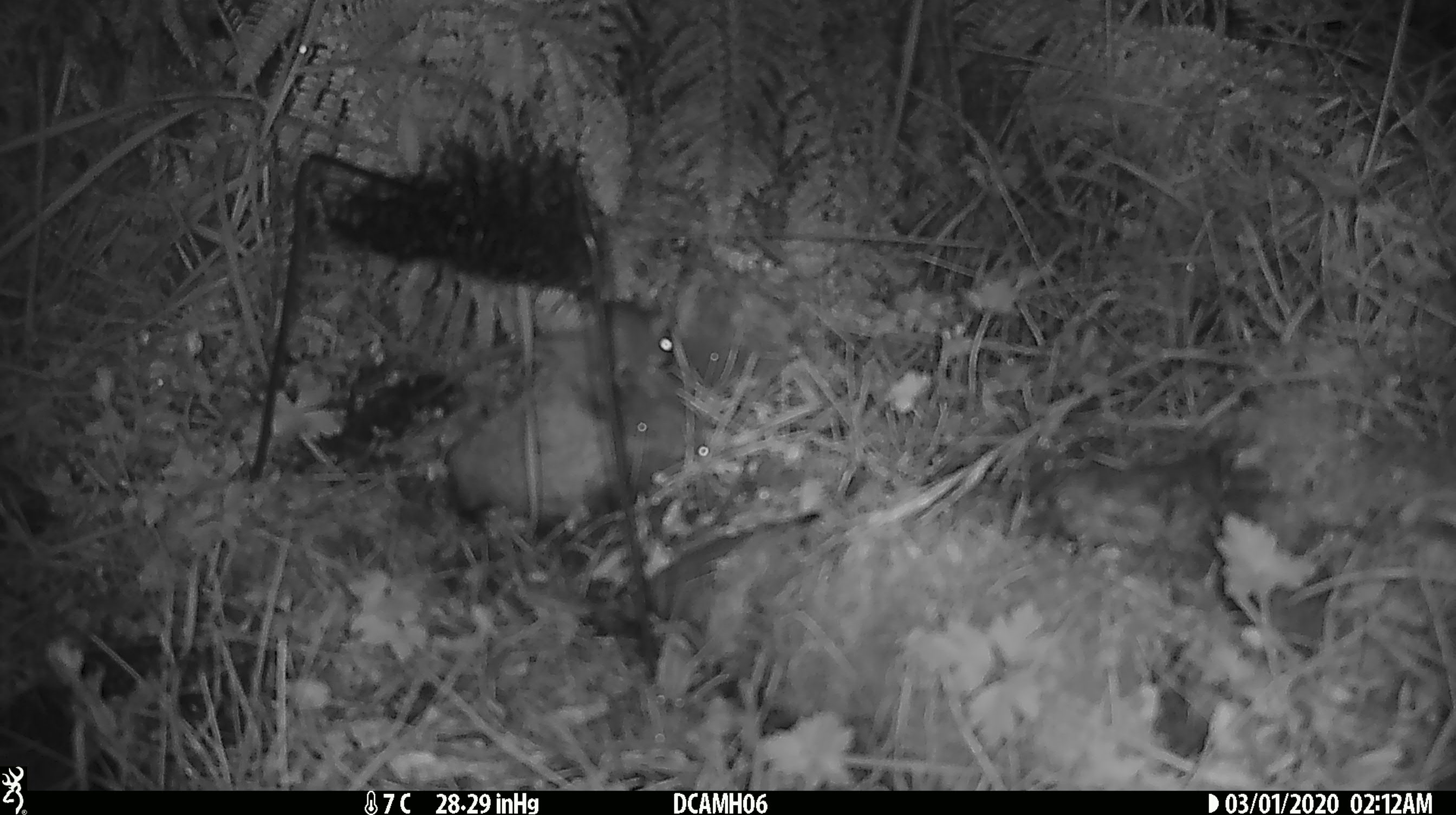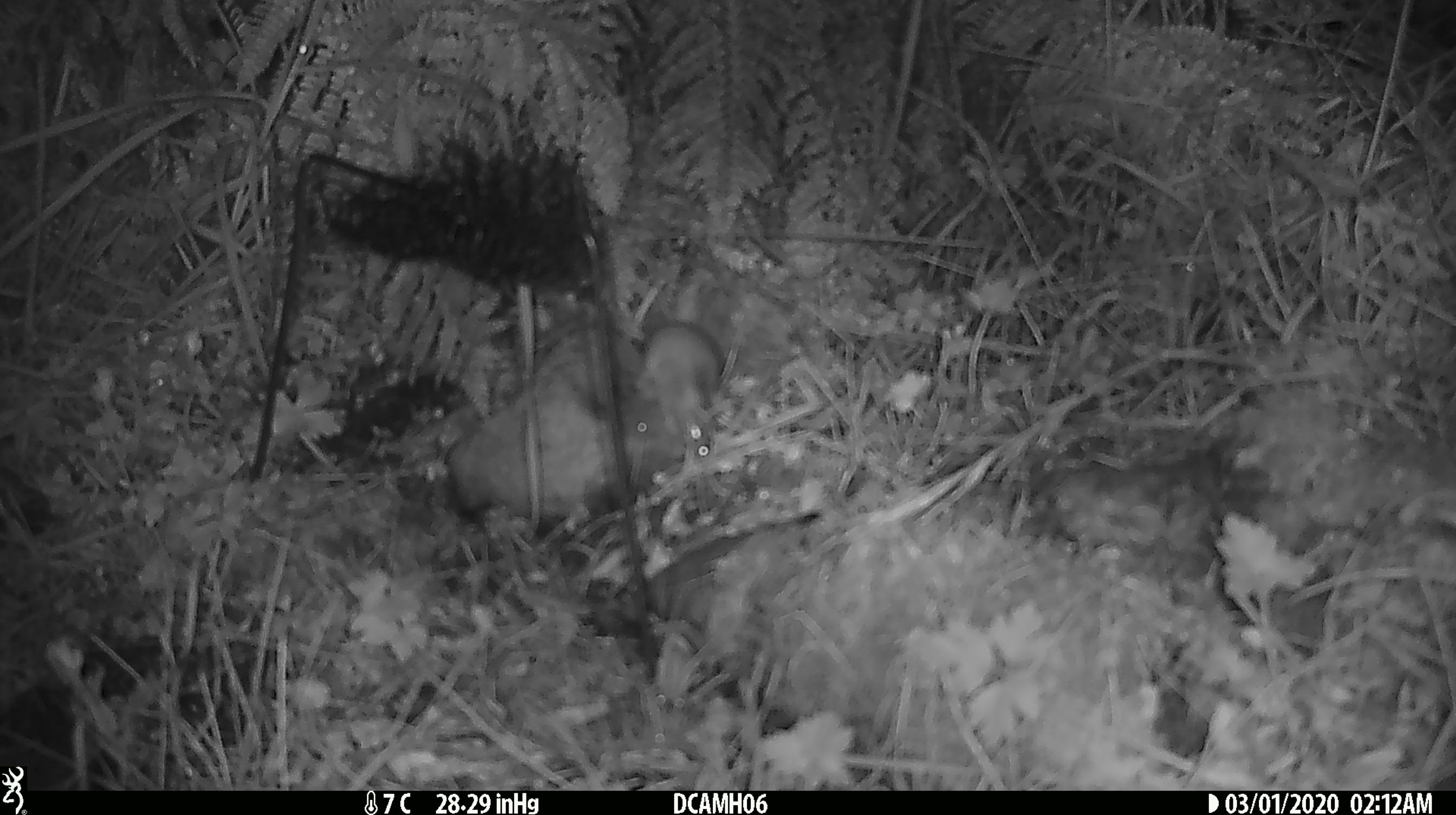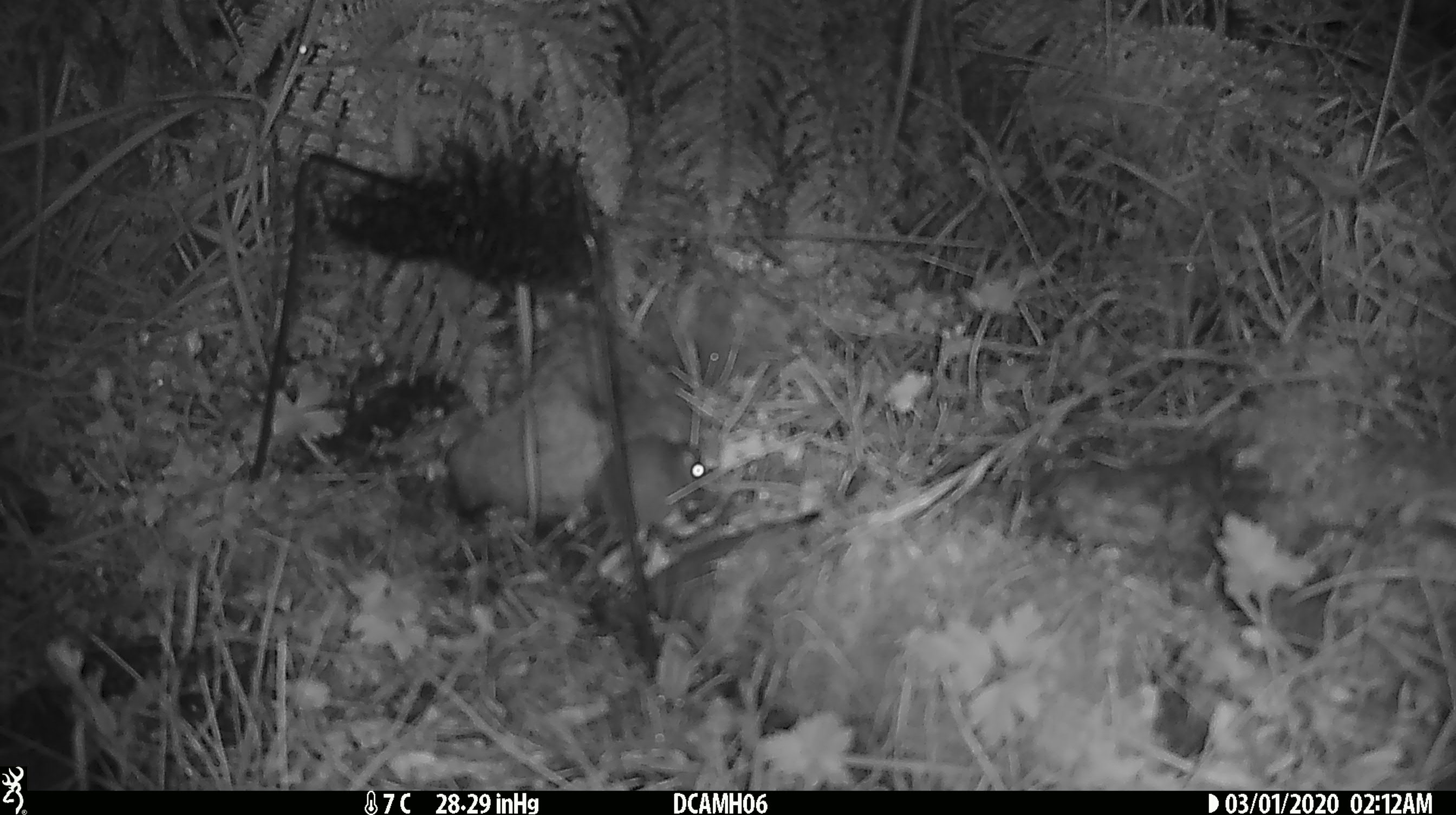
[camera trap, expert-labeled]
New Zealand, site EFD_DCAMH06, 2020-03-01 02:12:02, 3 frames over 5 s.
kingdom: Animalia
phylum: Chordata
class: Mammalia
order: Rodentia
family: Muridae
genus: Mus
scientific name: Mus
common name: mouse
Mouse (Mus).